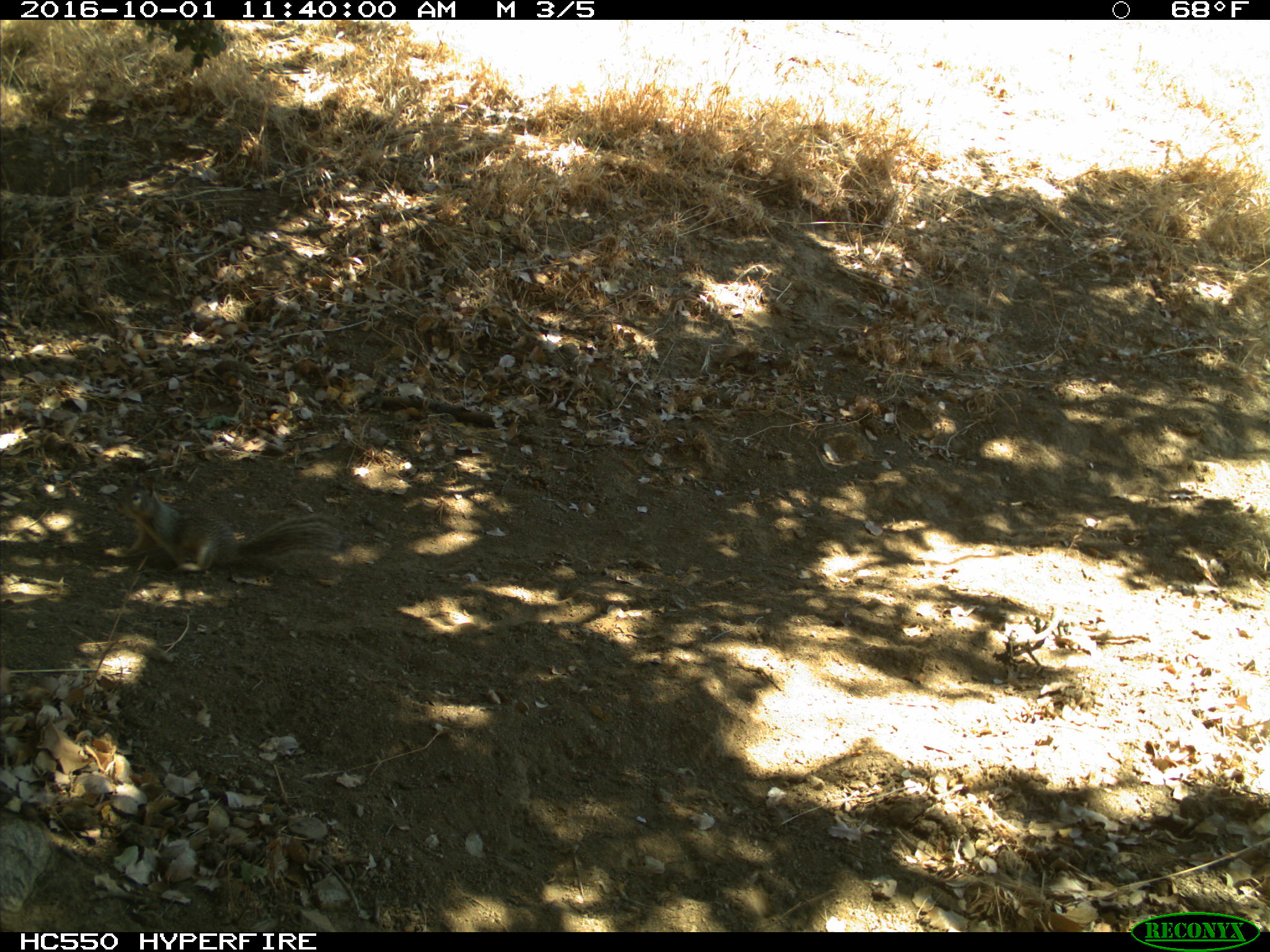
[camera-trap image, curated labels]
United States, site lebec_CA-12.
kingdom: Animalia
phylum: Chordata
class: Mammalia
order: Rodentia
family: Sciuridae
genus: Otospermophilus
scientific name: Otospermophilus beecheyi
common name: california ground squirrel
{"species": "Otospermophilus beecheyi (california ground squirrel)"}